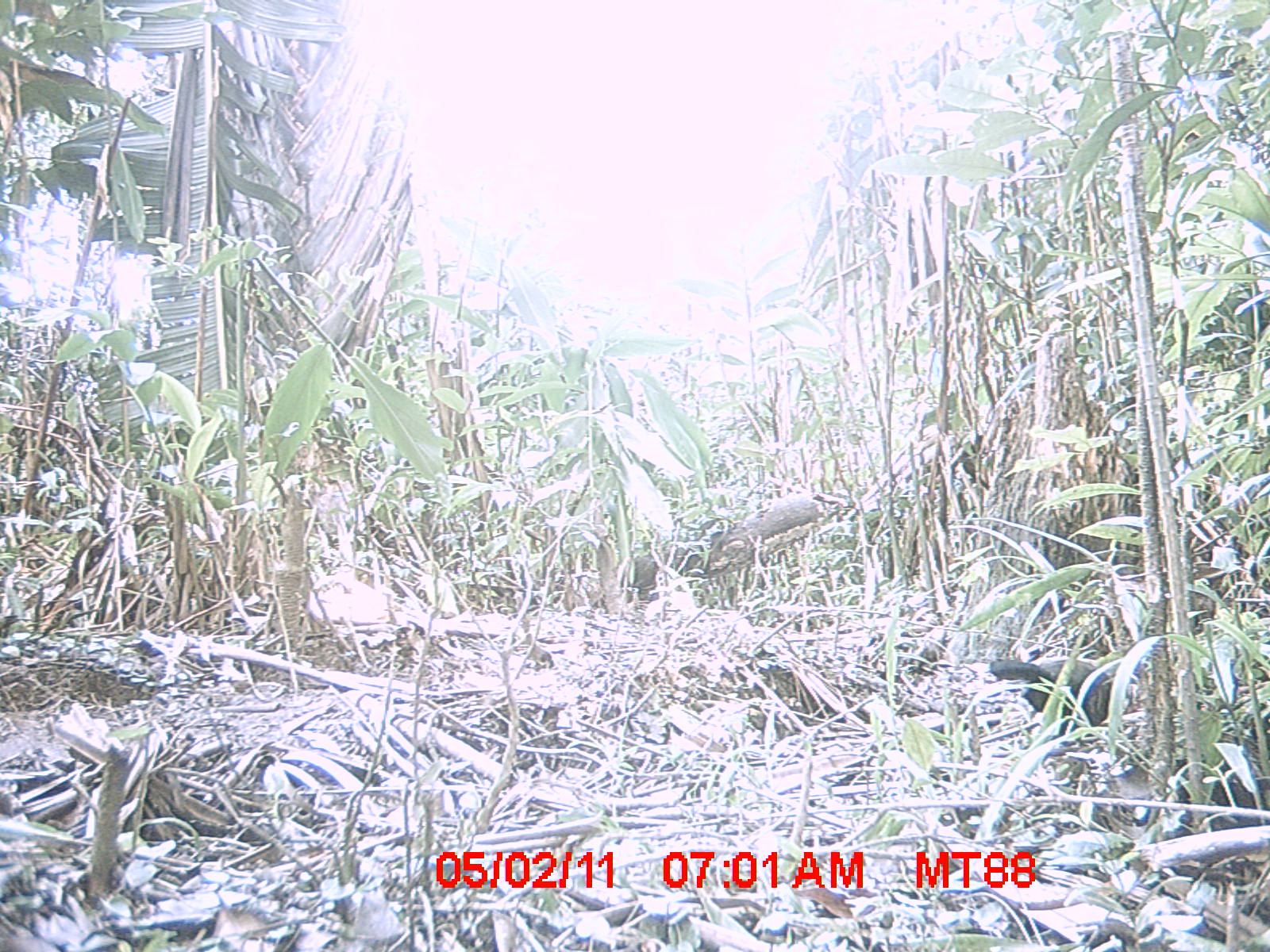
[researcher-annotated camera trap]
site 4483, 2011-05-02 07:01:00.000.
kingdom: Animalia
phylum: Chordata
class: Aves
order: Cuculiformes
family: Cuculidae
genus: Coua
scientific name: Coua serriana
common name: red-breasted coua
Coua serriana (red-breasted coua), count 1.